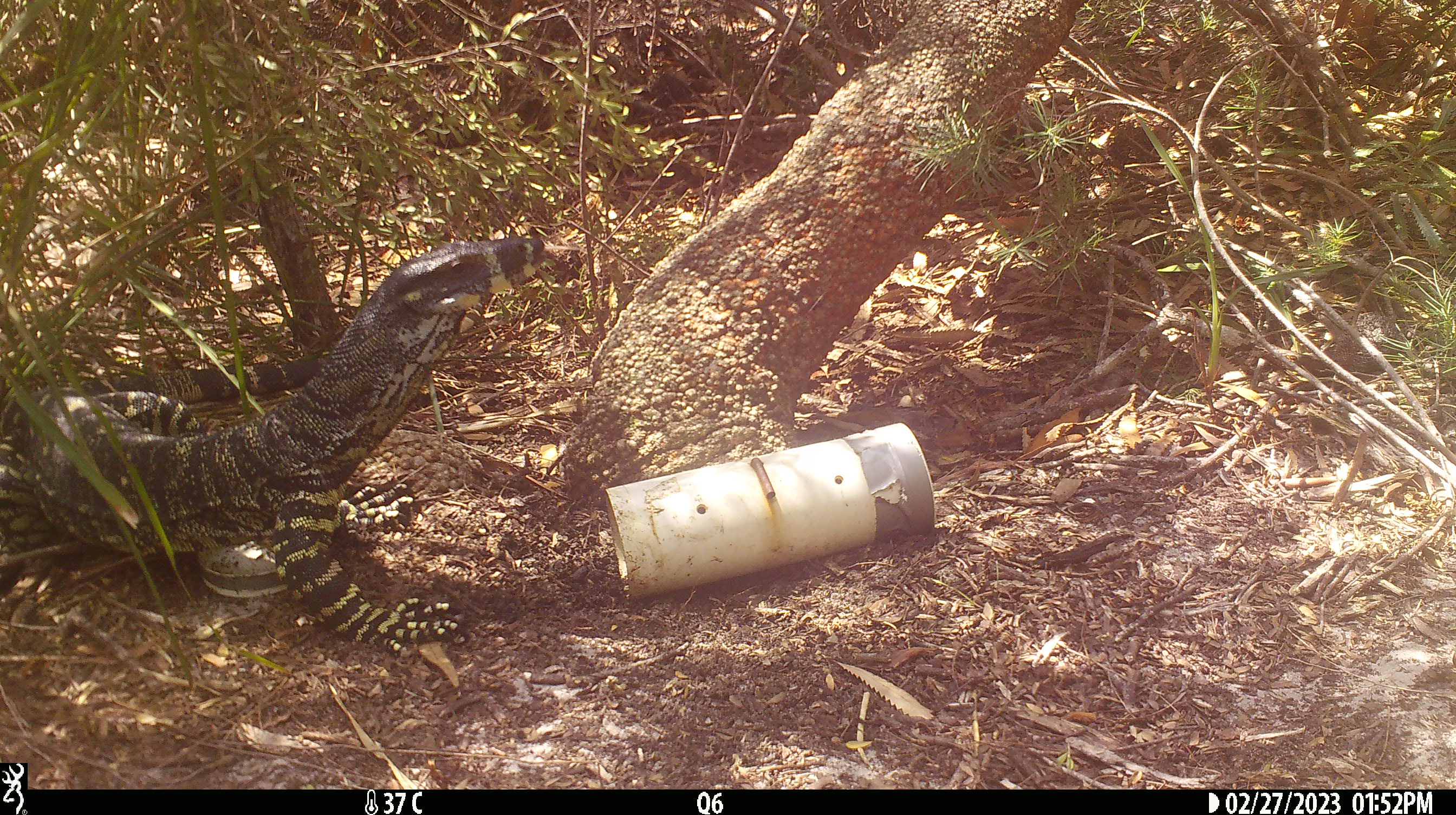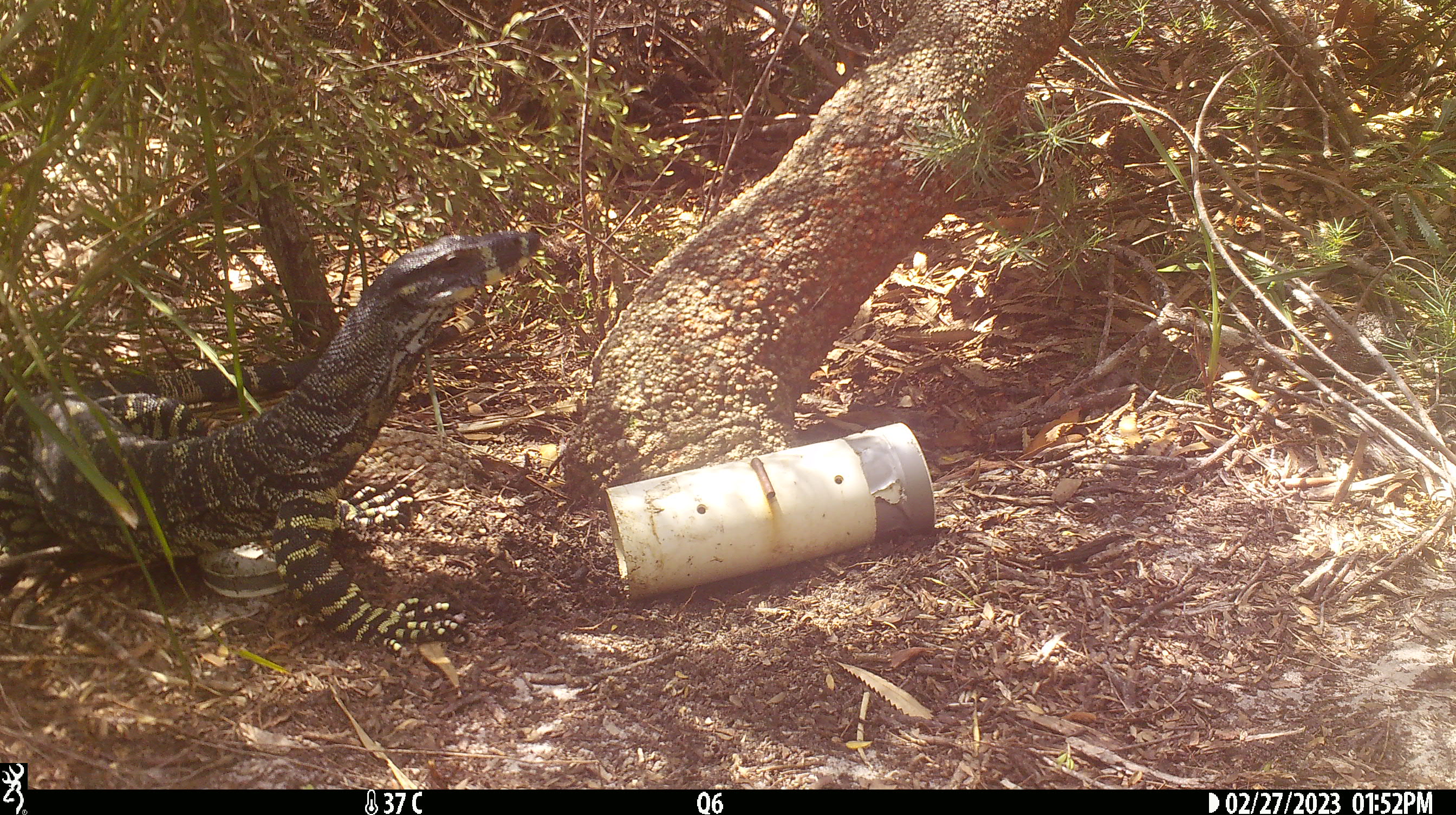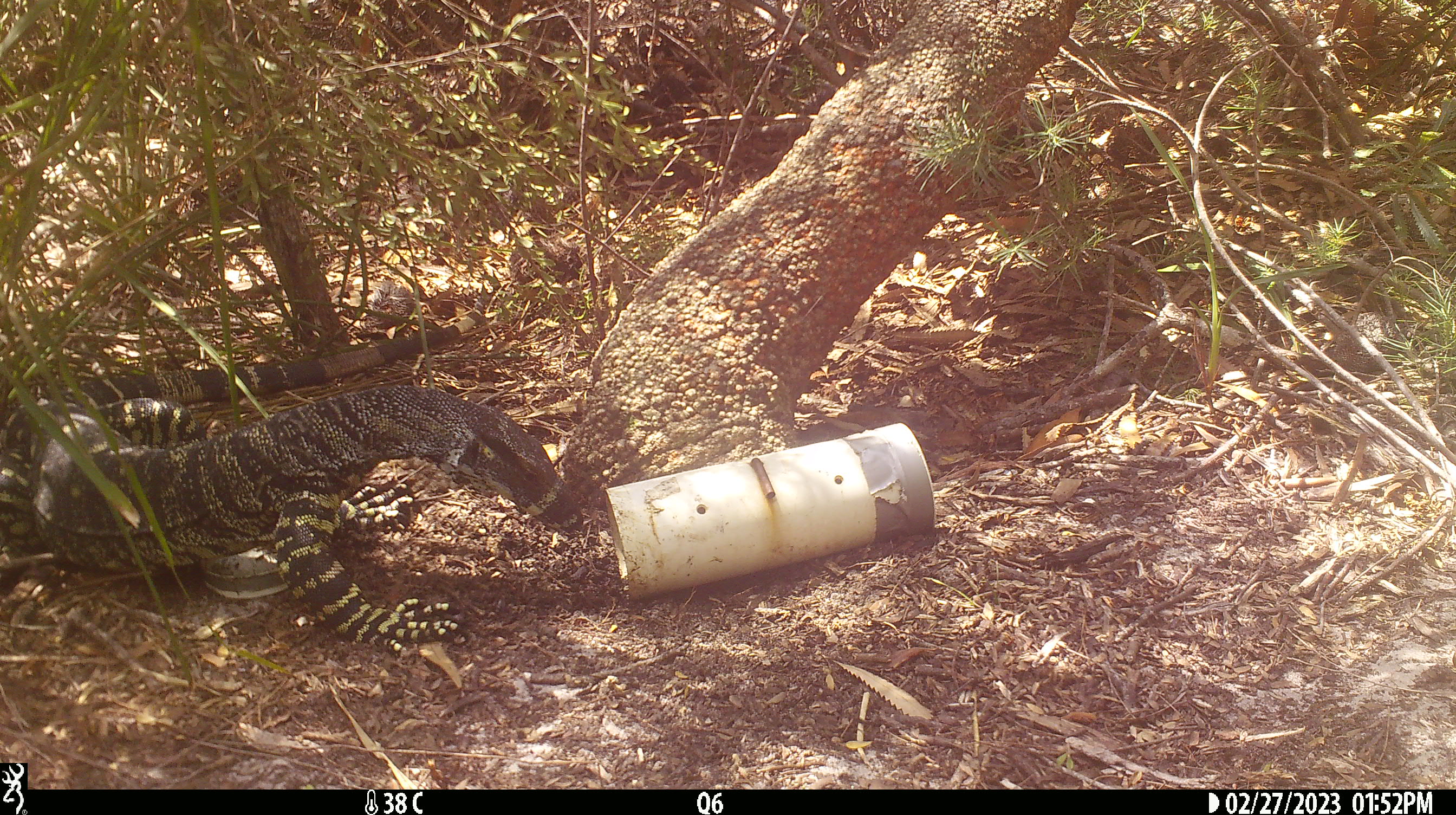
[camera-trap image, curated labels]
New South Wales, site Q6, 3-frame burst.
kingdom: Animalia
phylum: Chordata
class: Reptilia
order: Squamata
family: Varanidae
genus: Varanus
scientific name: Varanus varius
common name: lace monitor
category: goanna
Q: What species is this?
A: Goanna (lace monitor) (Varanus varius).